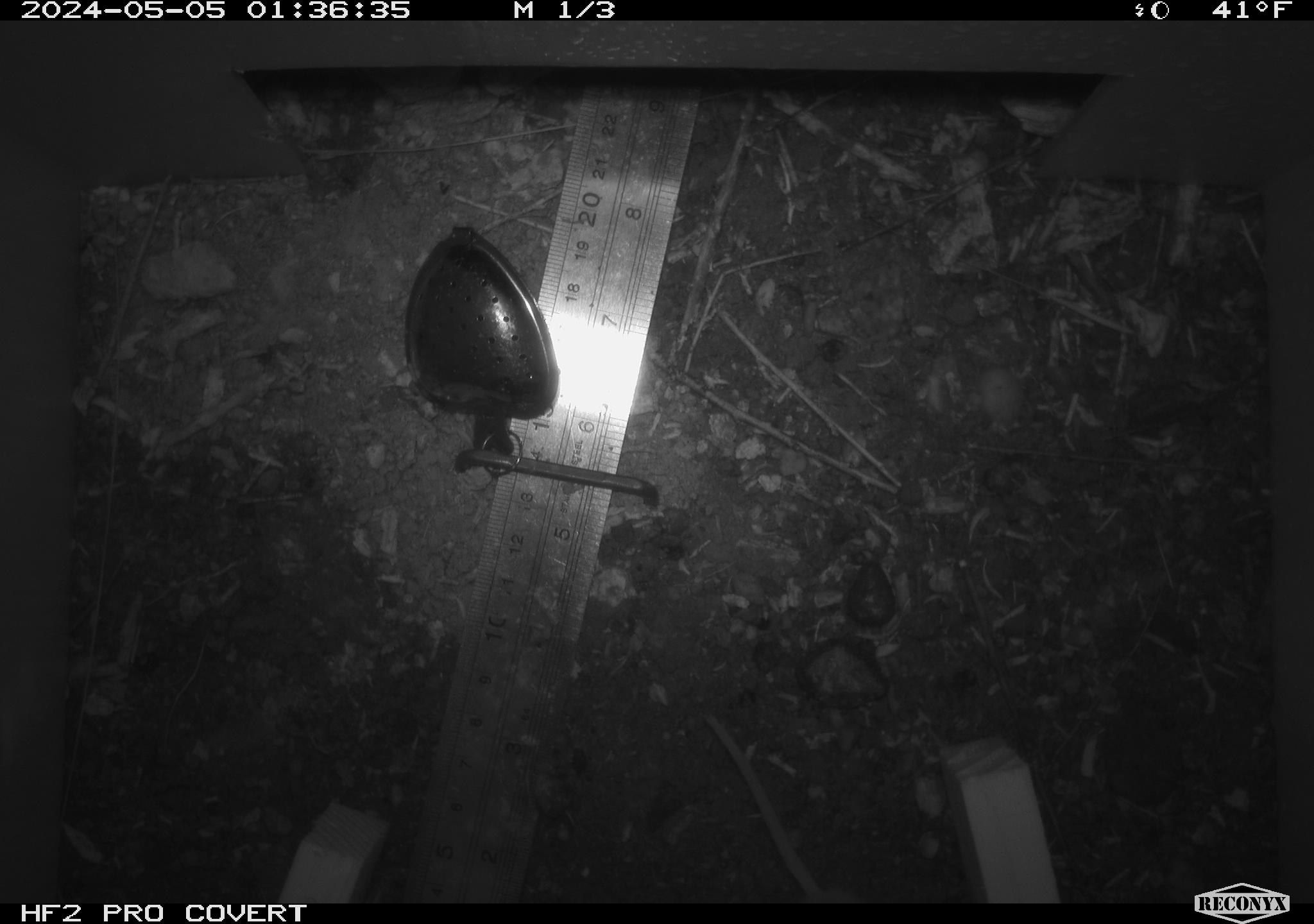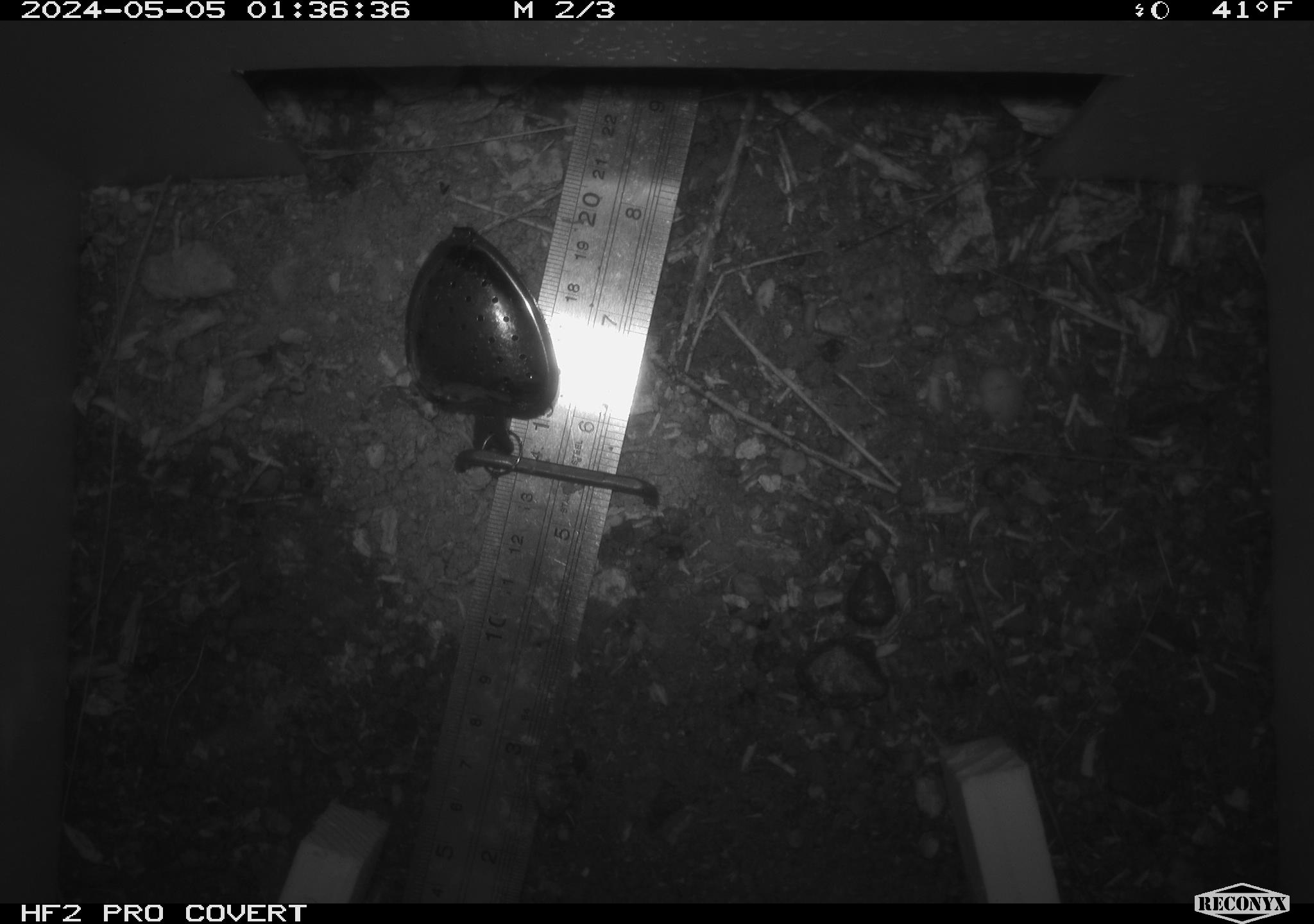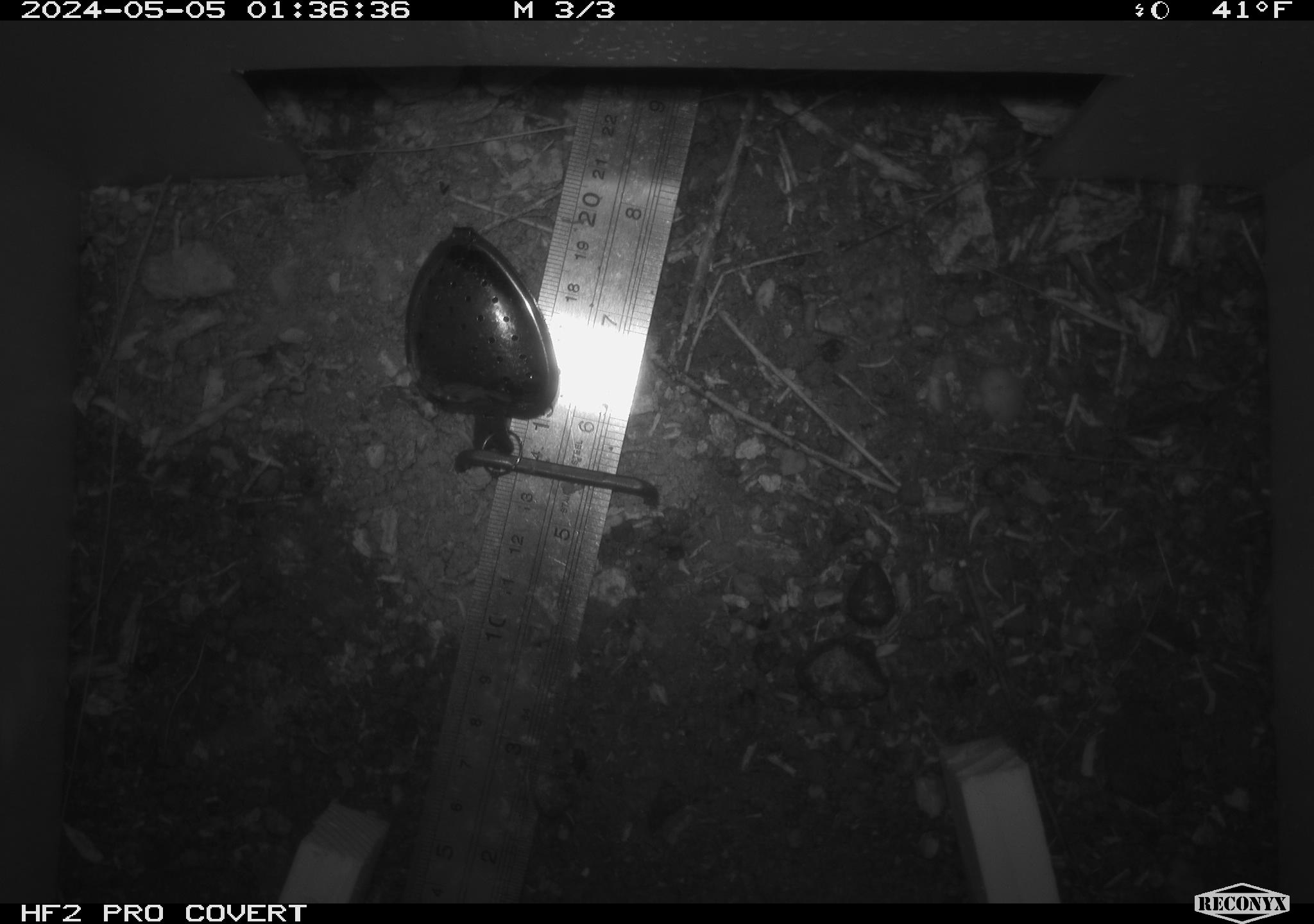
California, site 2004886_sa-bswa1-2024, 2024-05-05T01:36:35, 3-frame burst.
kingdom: Animalia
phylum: Chordata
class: Mammalia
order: Rodentia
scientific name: Rodentia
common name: mouse species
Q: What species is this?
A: Mouse species (Rodentia).